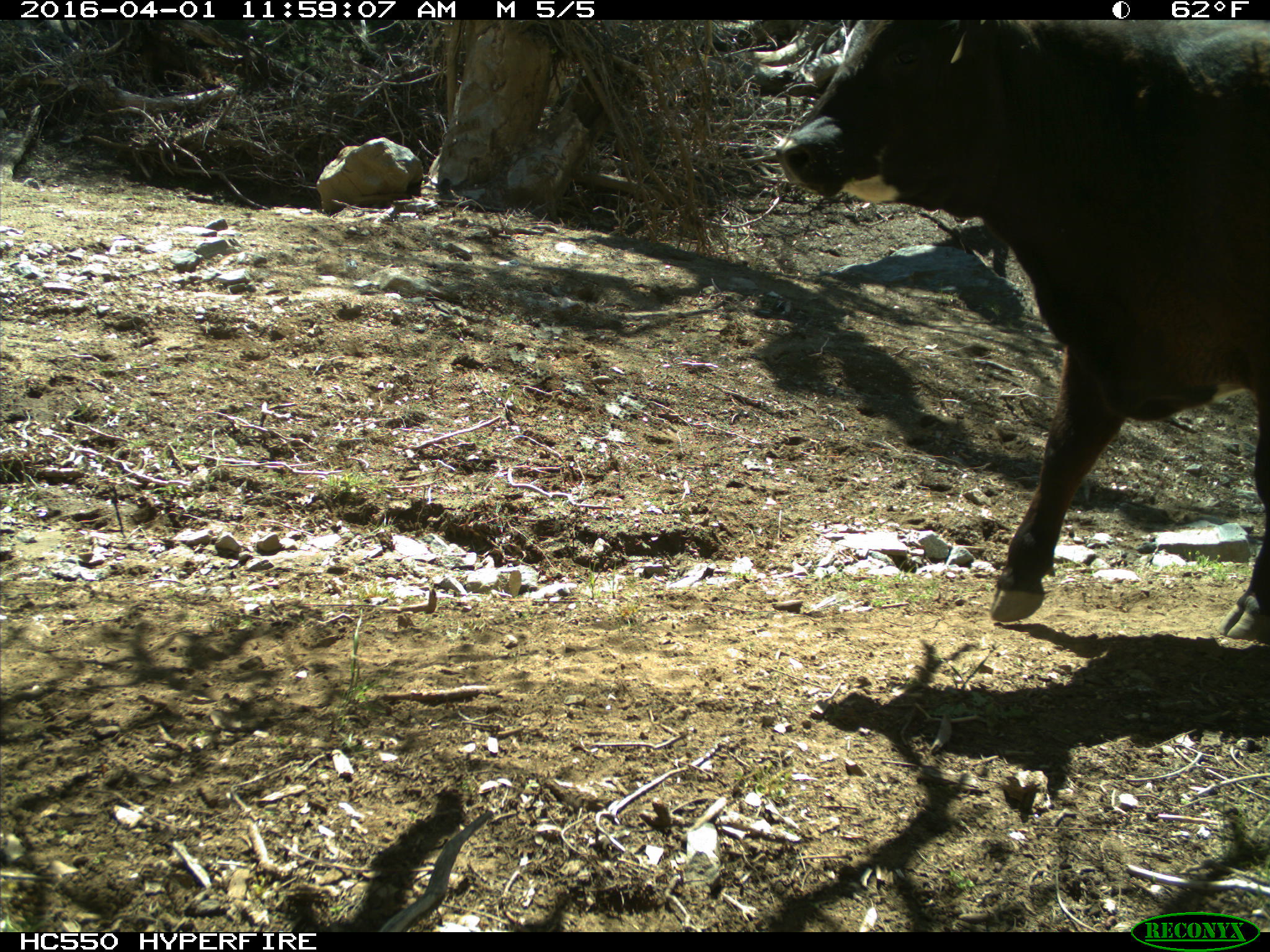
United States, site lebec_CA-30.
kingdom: Animalia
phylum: Chordata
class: Mammalia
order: Artiodactyla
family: Bovidae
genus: Bos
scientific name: Bos taurus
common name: domestic cow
Bos taurus (domestic cow).